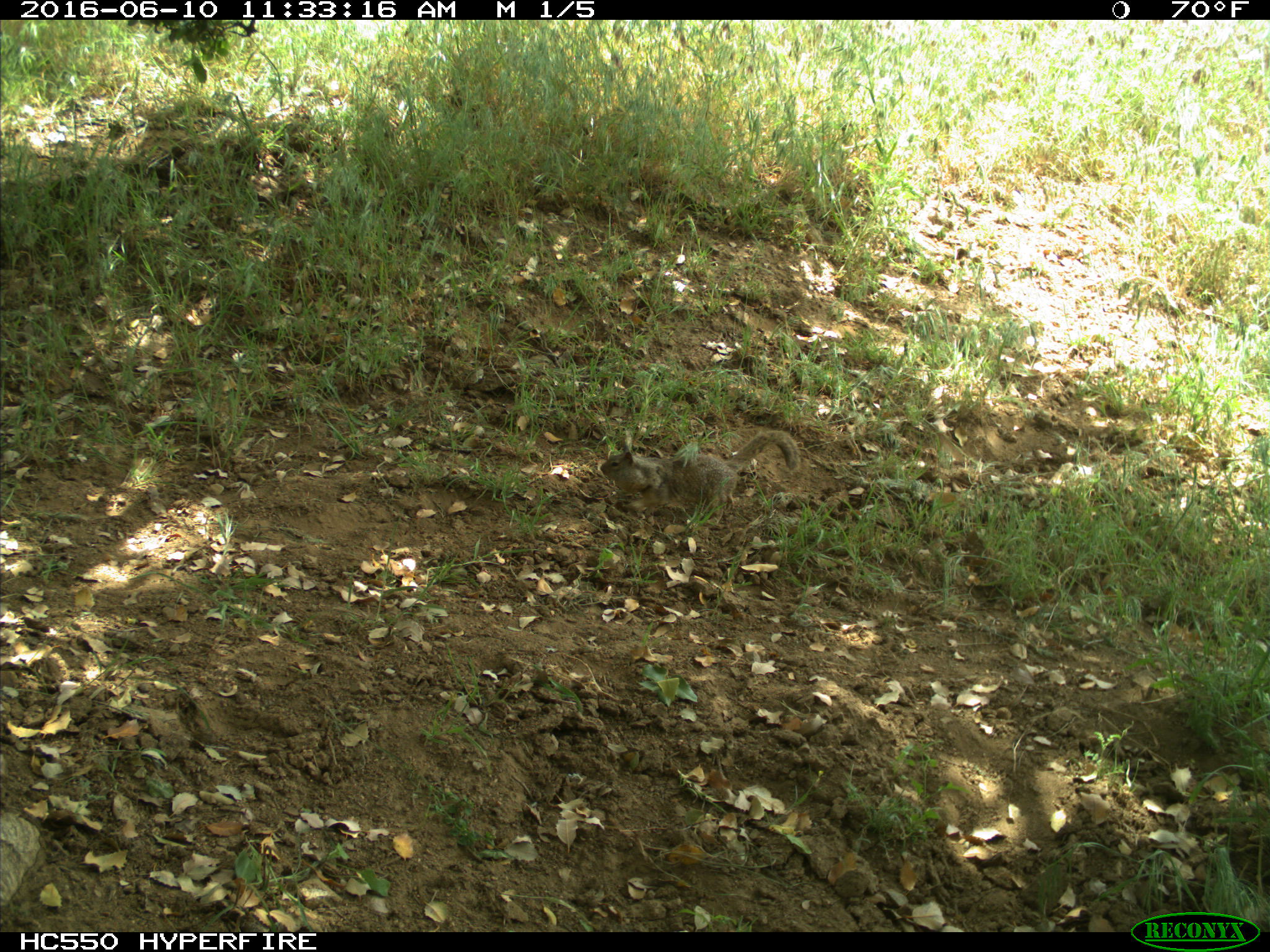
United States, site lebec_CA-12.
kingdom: Animalia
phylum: Chordata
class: Mammalia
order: Rodentia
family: Sciuridae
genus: Otospermophilus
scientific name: Otospermophilus beecheyi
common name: california ground squirrel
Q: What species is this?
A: Otospermophilus beecheyi (california ground squirrel).